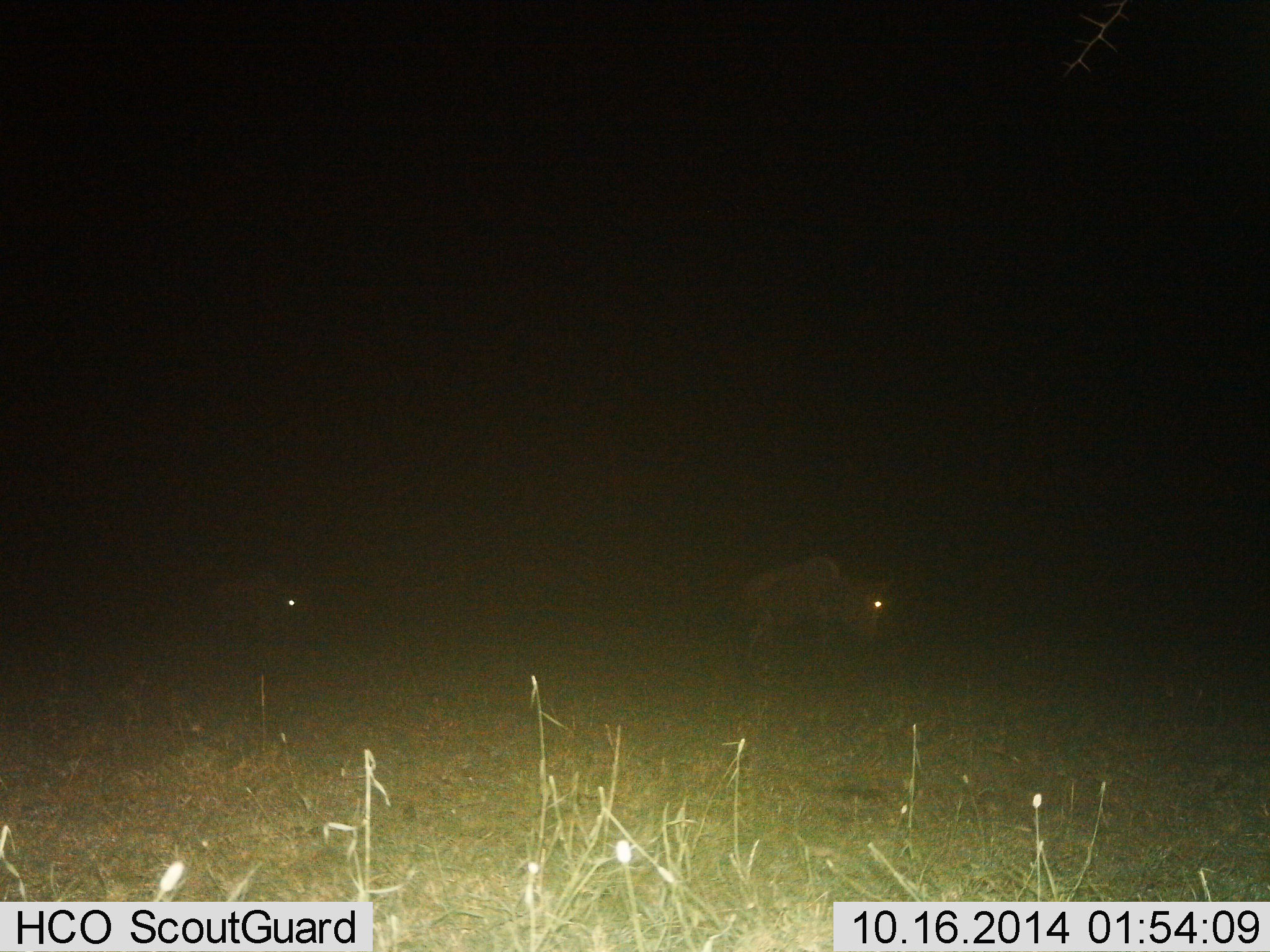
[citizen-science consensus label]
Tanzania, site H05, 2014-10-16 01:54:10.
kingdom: Animalia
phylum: Chordata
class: Mammalia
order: Artiodactyla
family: Bovidae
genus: Connochaetes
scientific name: Connochaetes taurinus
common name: blue wildebeest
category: wildebeest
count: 2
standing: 40%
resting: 0%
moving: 60%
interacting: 0%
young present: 0%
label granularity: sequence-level